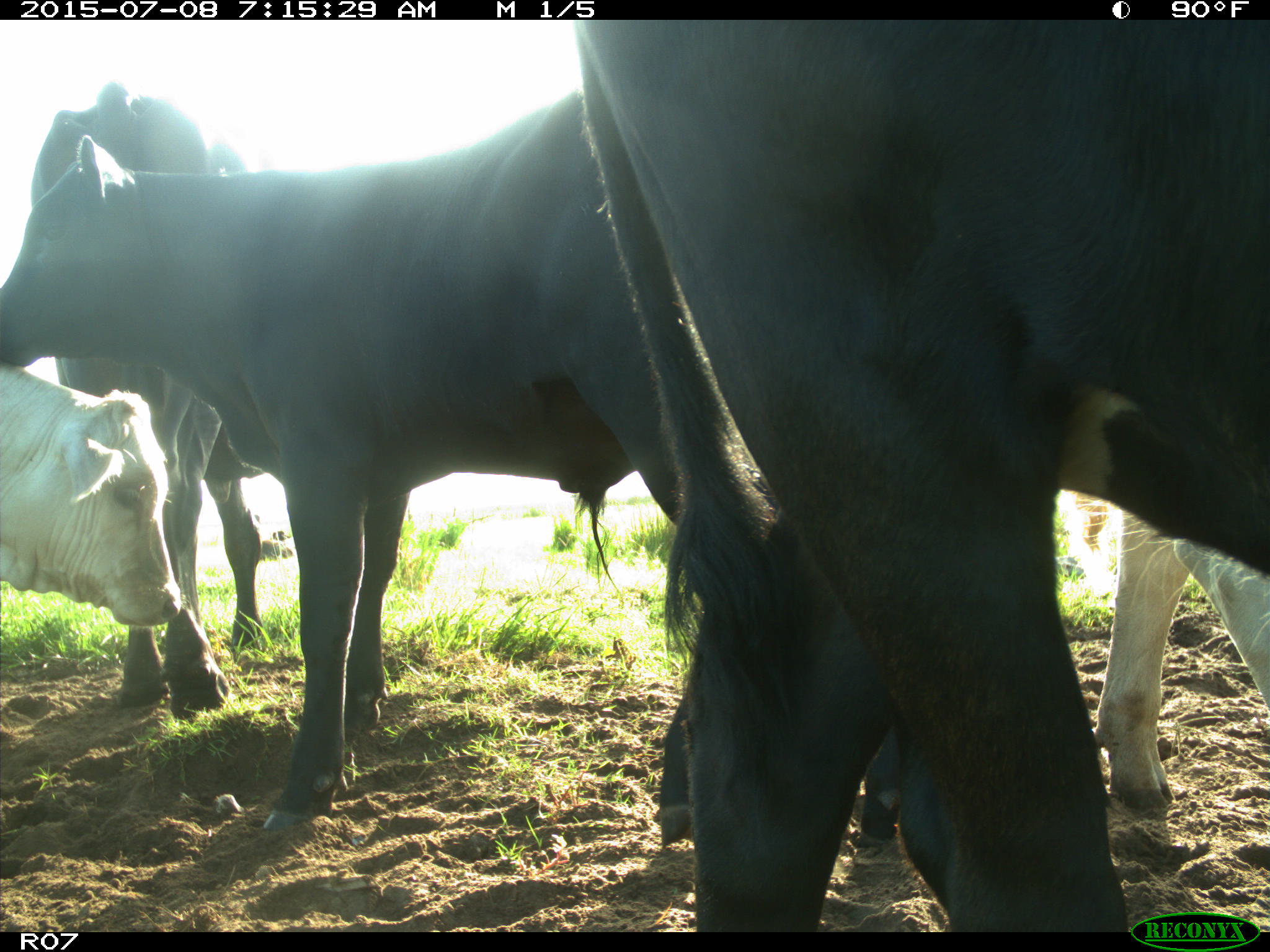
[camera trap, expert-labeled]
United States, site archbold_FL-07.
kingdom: Animalia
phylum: Chordata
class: Mammalia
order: Artiodactyla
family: Bovidae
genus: Bos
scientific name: Bos taurus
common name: domestic cow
Bos taurus (domestic cow).